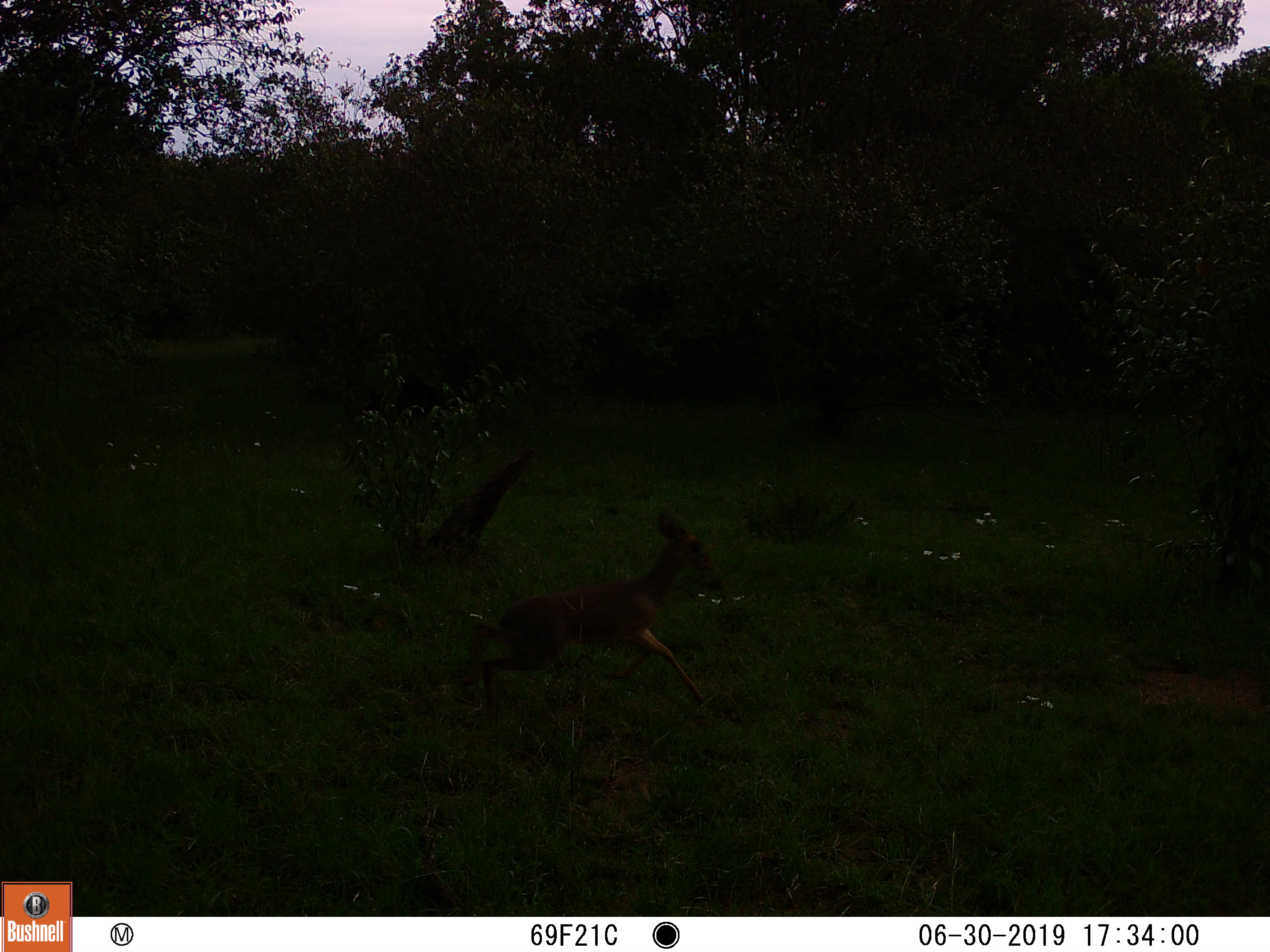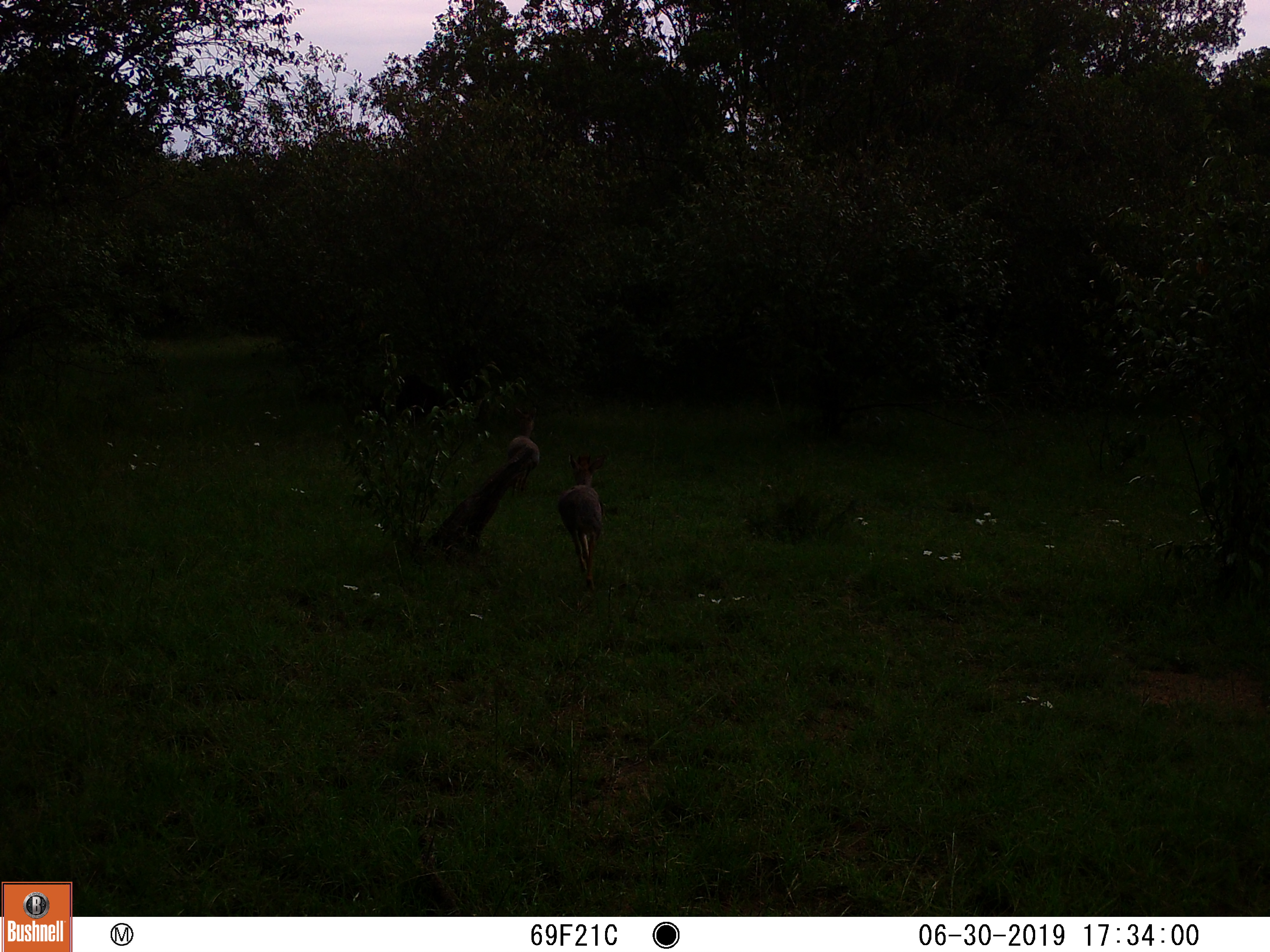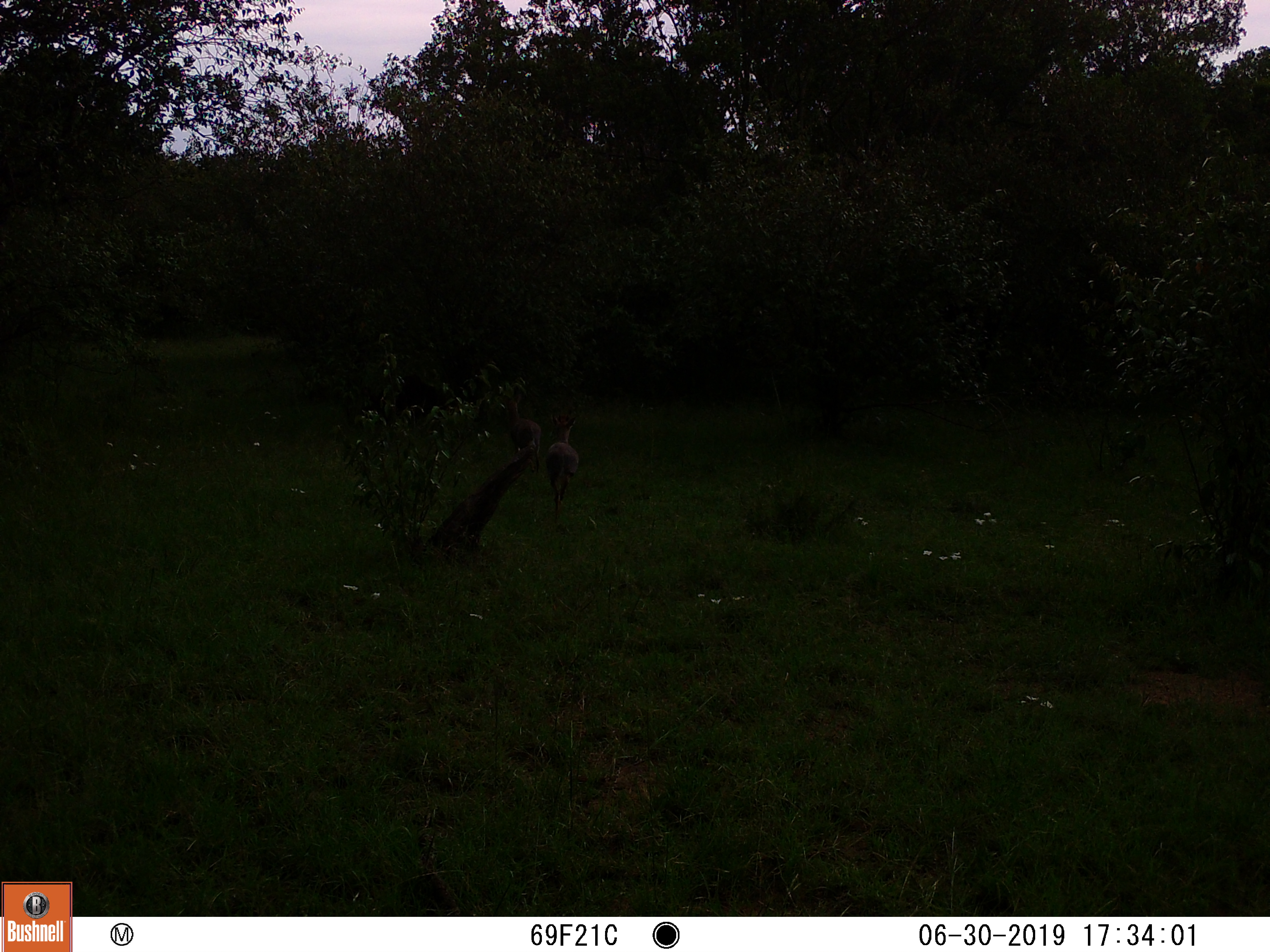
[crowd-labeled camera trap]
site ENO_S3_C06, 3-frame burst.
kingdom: Animalia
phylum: Chordata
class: Mammalia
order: Artiodactyla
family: Bovidae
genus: Madoqua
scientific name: Madoqua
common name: dik-dik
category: dikdik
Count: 2.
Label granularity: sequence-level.